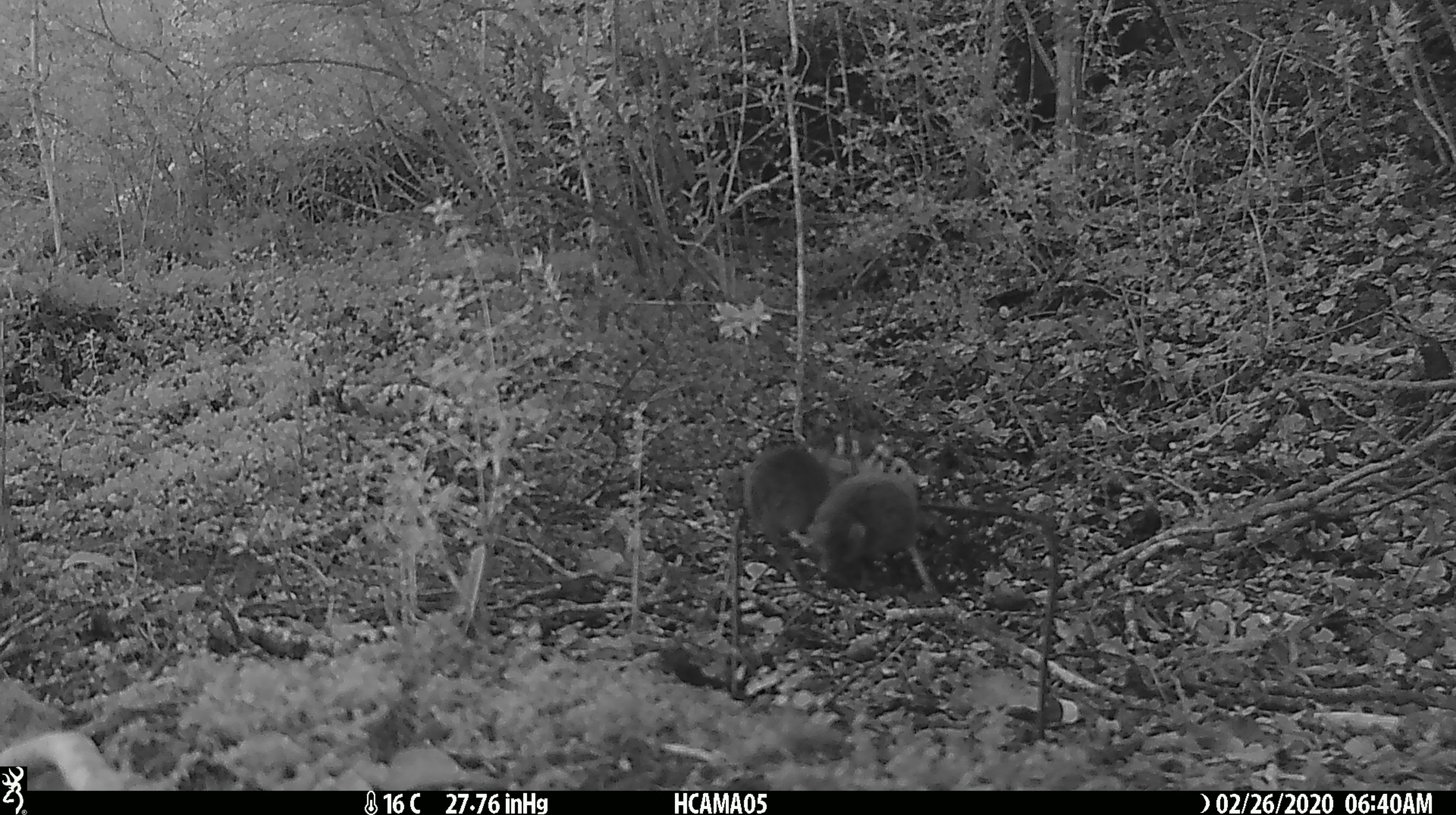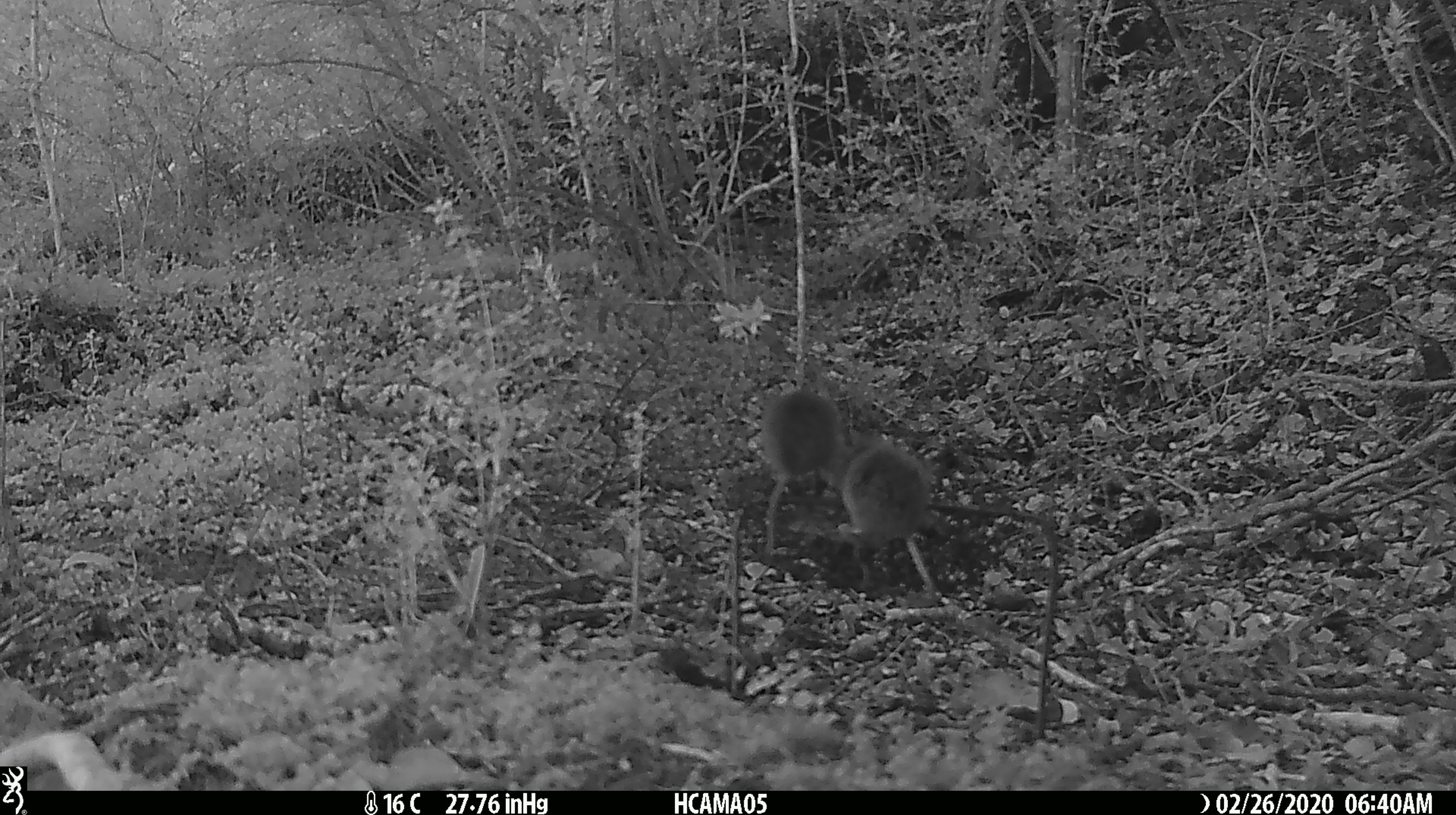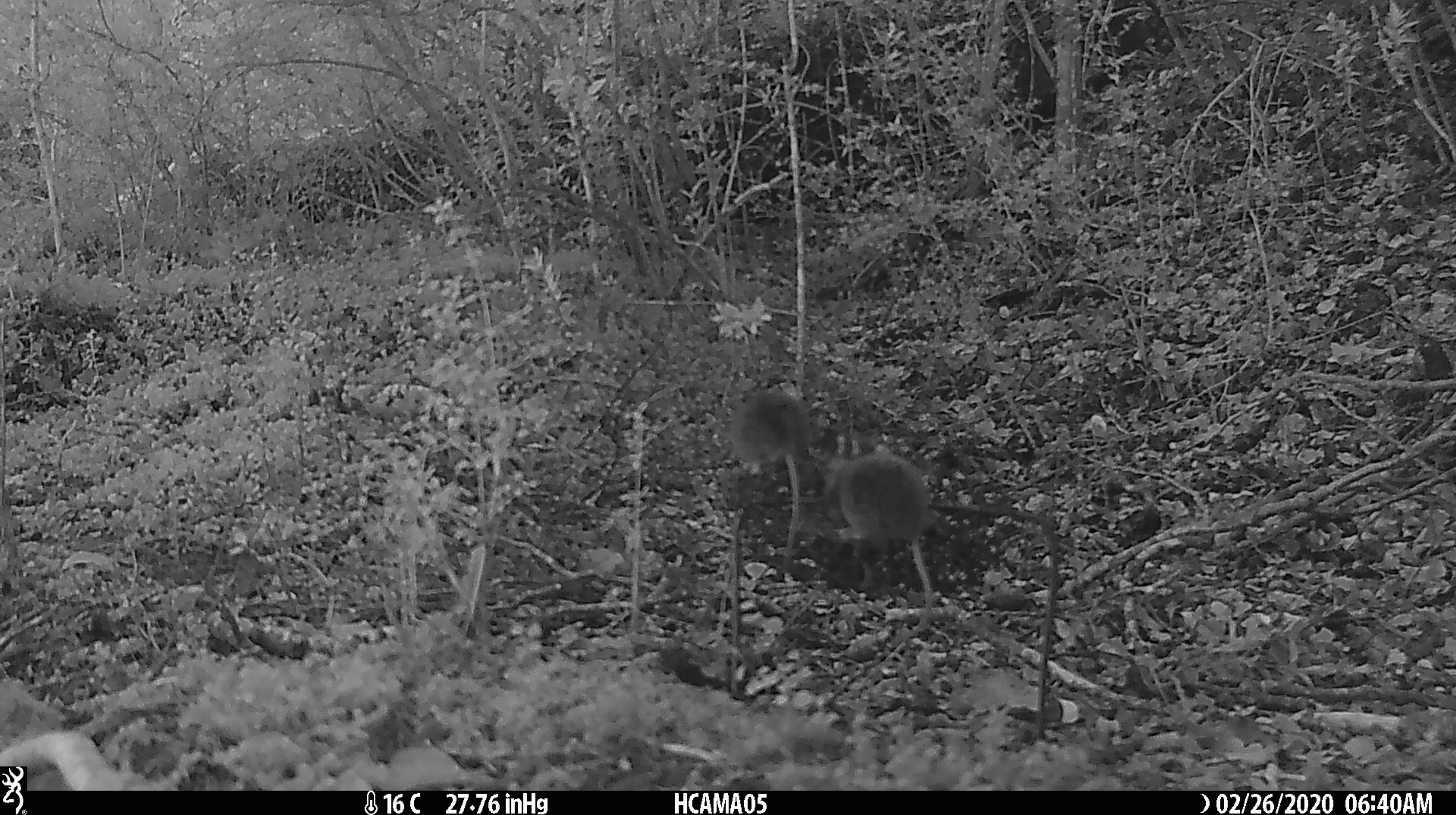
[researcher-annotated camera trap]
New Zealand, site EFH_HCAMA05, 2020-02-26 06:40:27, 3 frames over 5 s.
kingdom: Animalia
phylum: Chordata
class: Mammalia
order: Rodentia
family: Muridae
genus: Mus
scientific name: Mus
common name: mouse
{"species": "mouse (Mus)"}